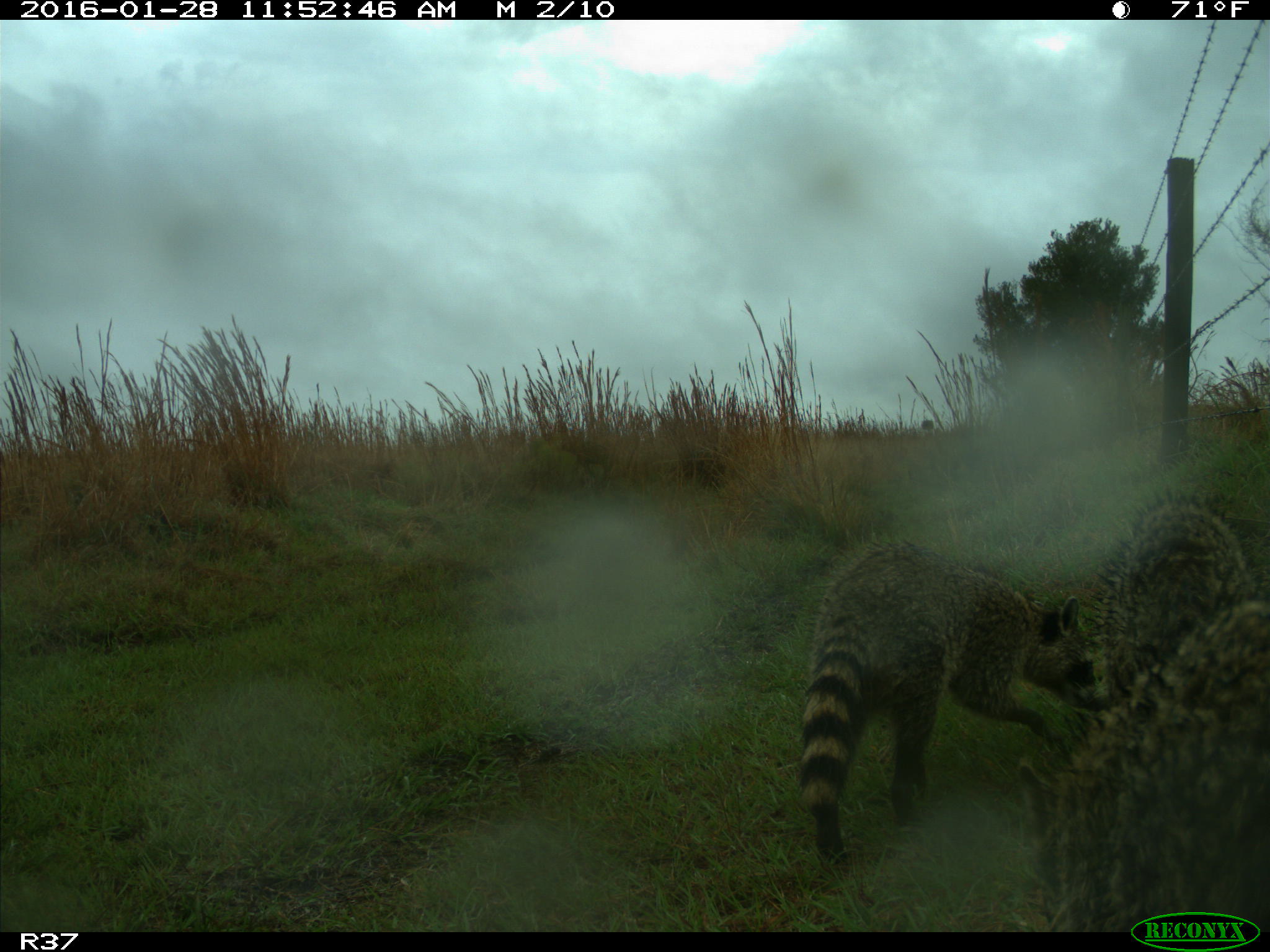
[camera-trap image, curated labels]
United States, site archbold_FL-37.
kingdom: Animalia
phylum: Chordata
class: Mammalia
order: Carnivora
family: Procyonidae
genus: Procyon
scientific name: Procyon lotor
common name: common raccoon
Procyon lotor (common raccoon).